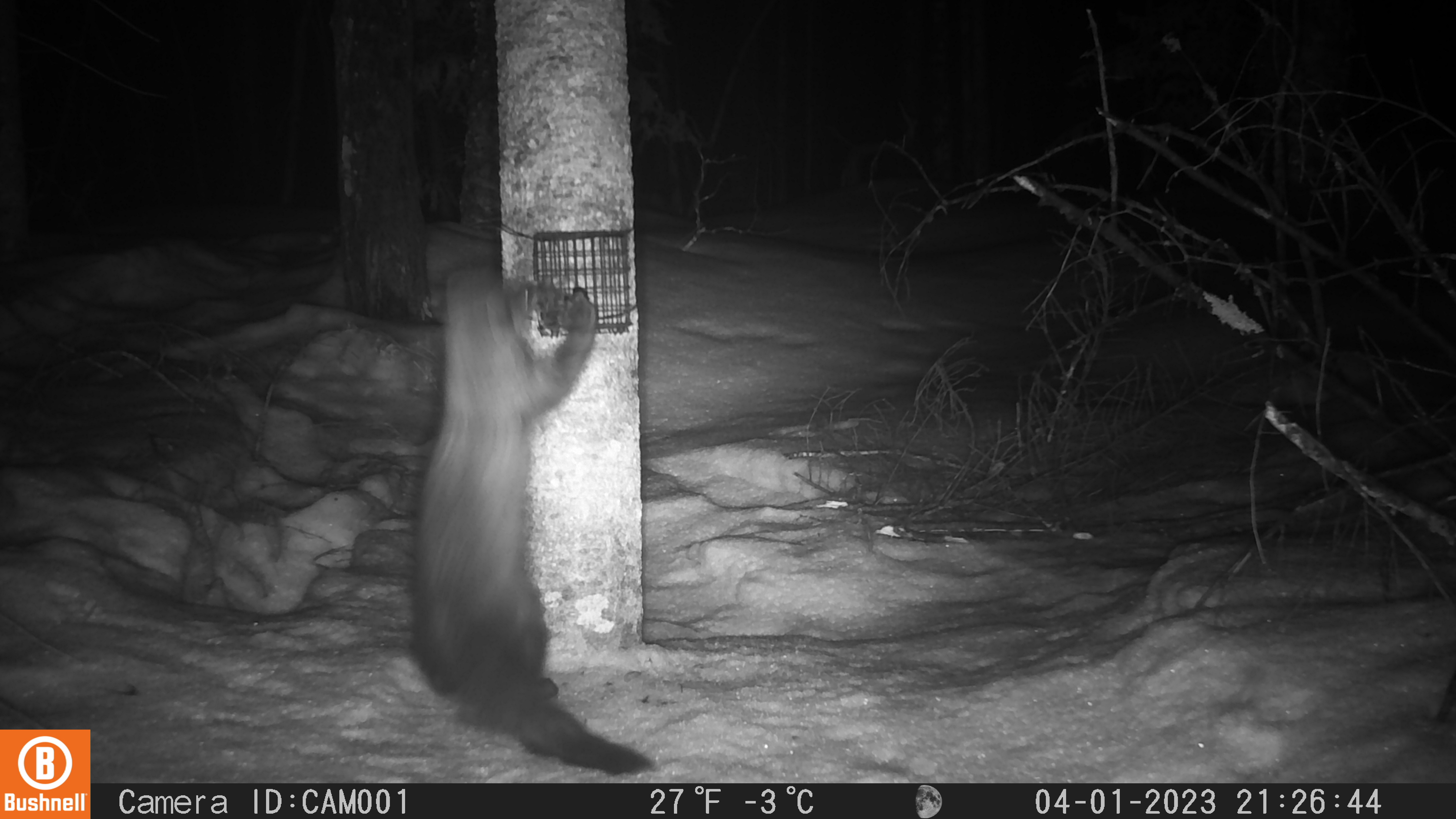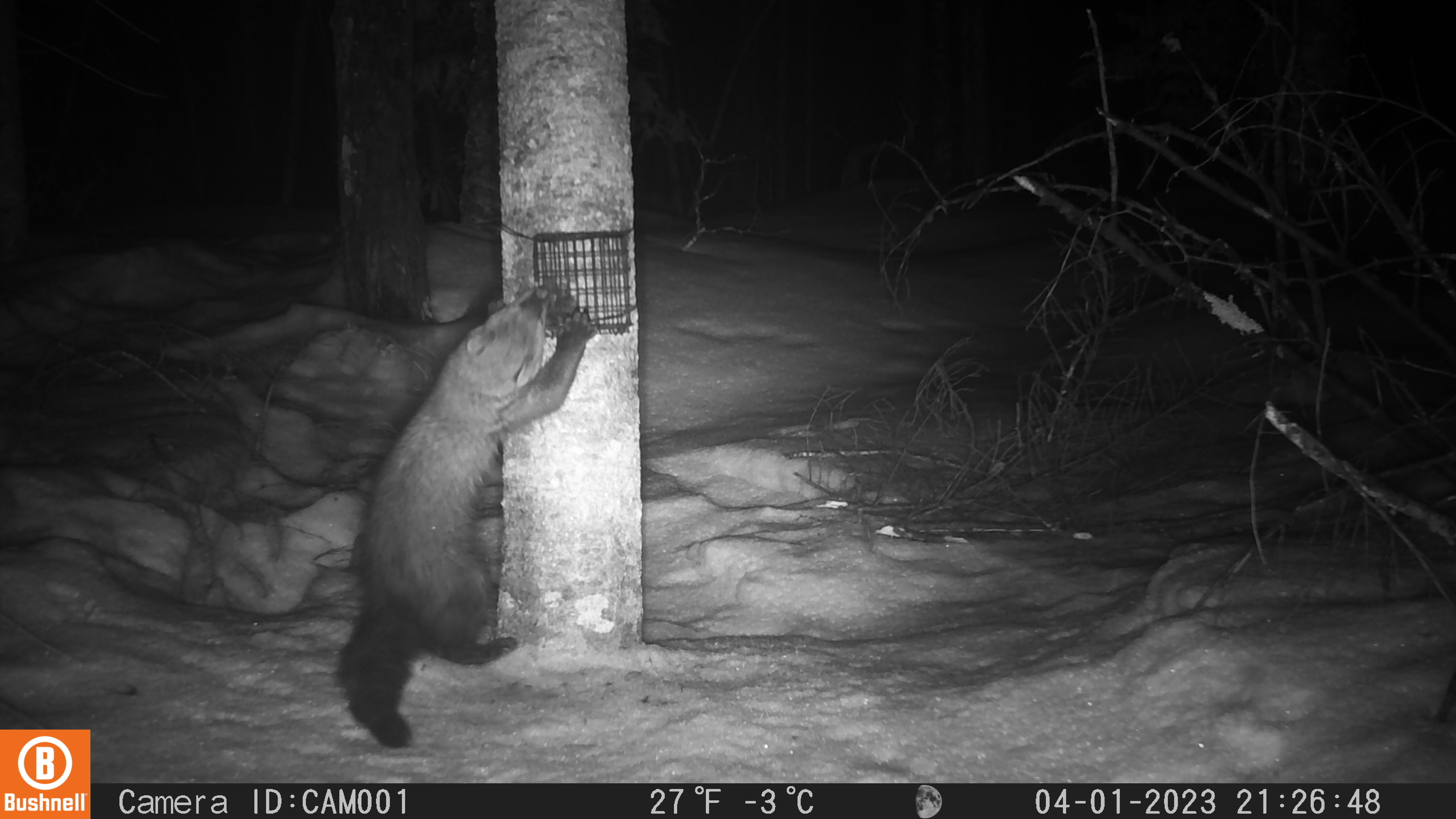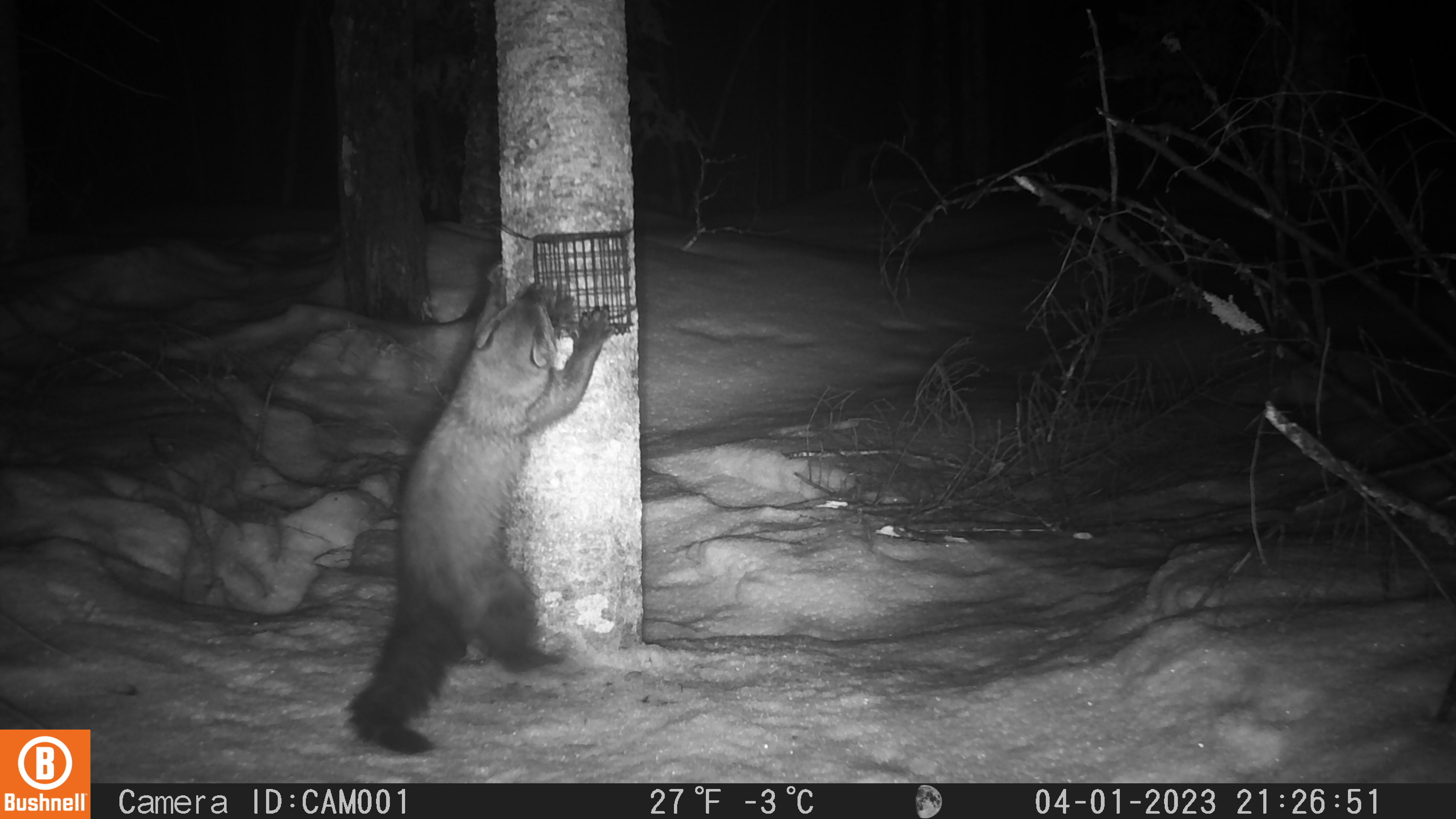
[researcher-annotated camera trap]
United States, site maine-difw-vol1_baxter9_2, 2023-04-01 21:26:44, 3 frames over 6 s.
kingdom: Animalia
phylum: Chordata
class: Mammalia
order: Carnivora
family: Mustelidae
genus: Pekania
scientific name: Pekania pennanti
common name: fisher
Fisher (Pekania pennanti).